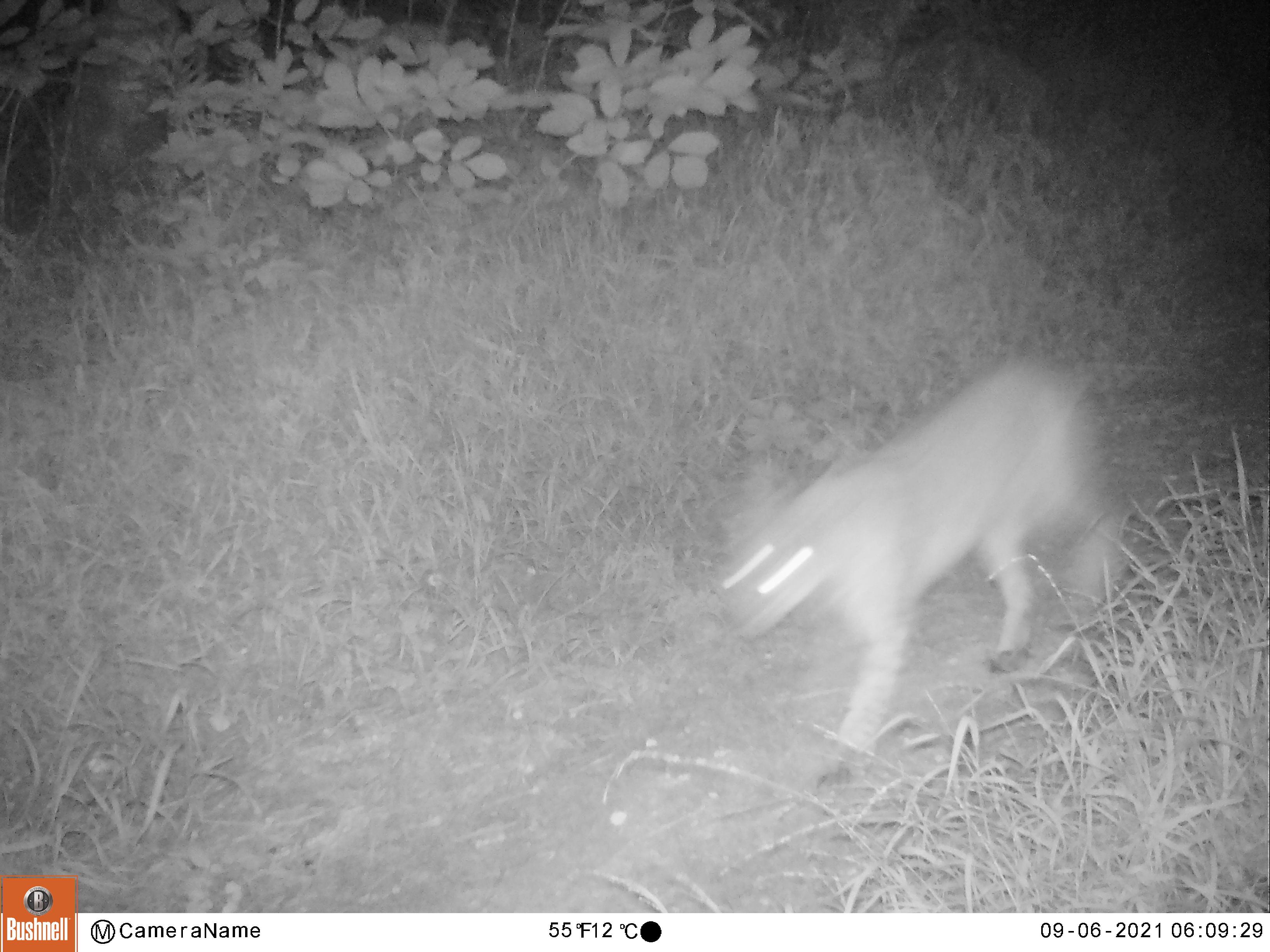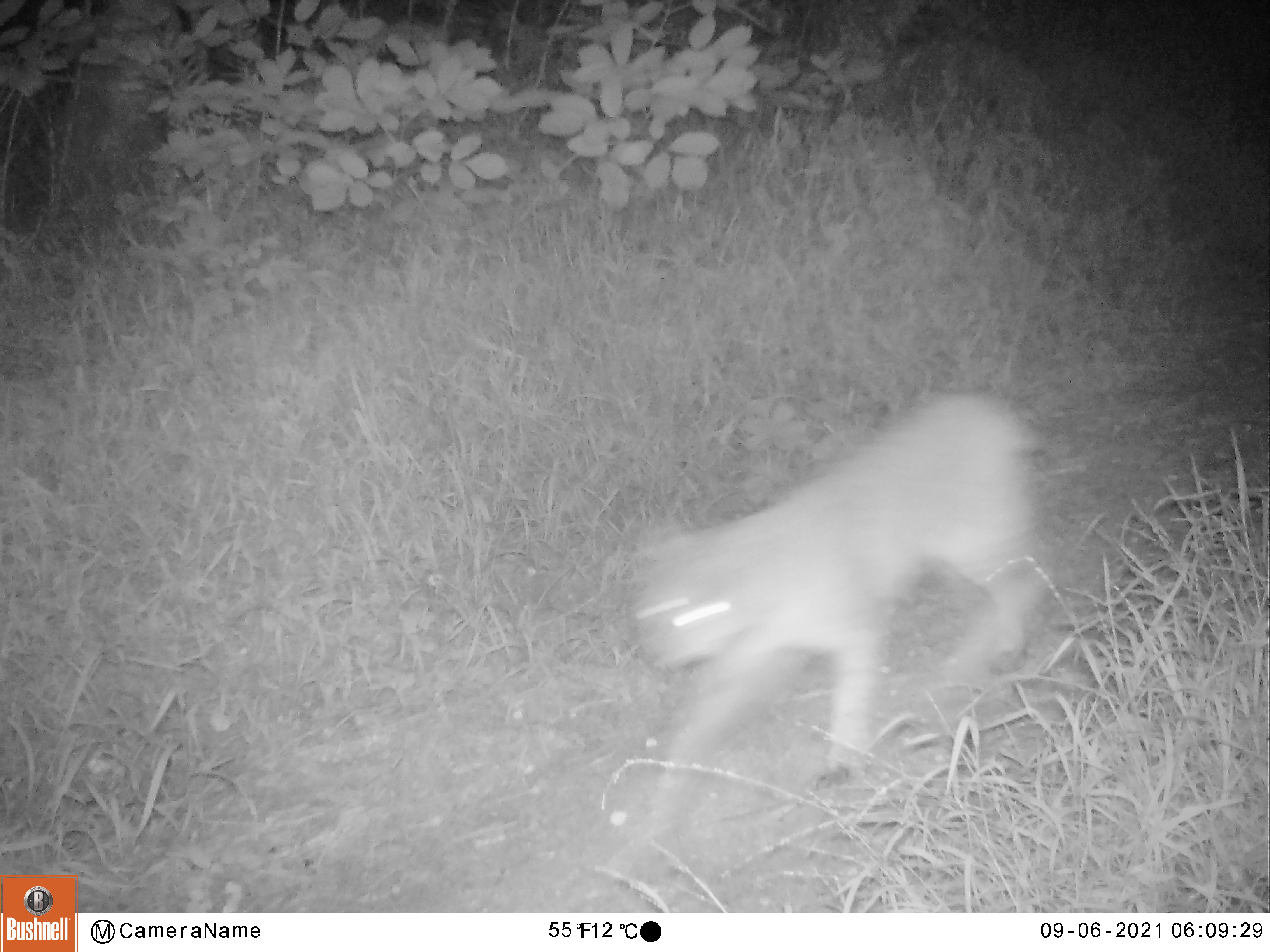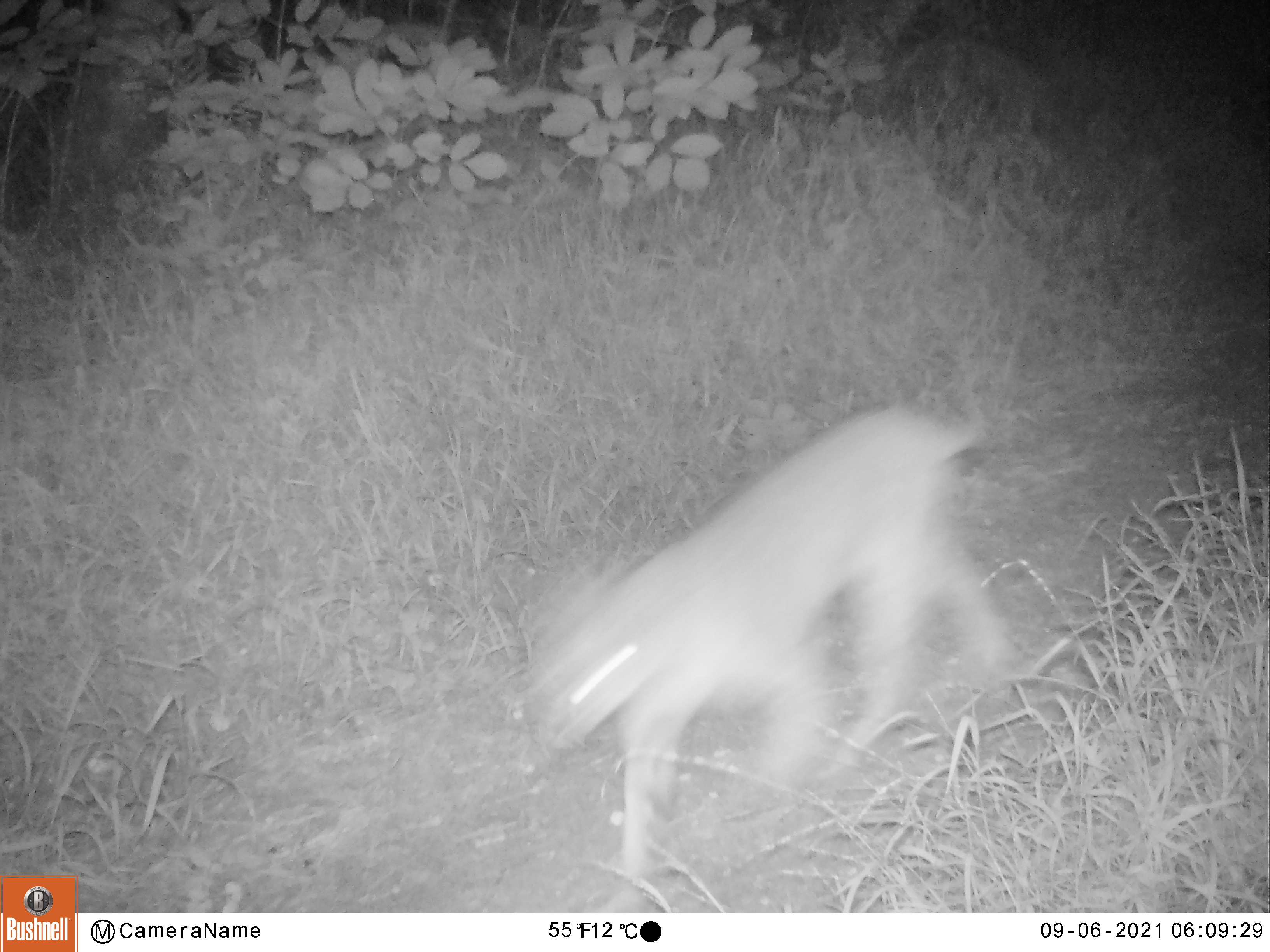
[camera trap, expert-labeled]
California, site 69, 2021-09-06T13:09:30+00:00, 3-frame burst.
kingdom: Animalia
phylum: Chordata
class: Mammalia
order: Carnivora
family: Felidae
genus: Lynx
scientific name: Lynx rufus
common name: bobcat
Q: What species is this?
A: Bobcat (Lynx rufus).